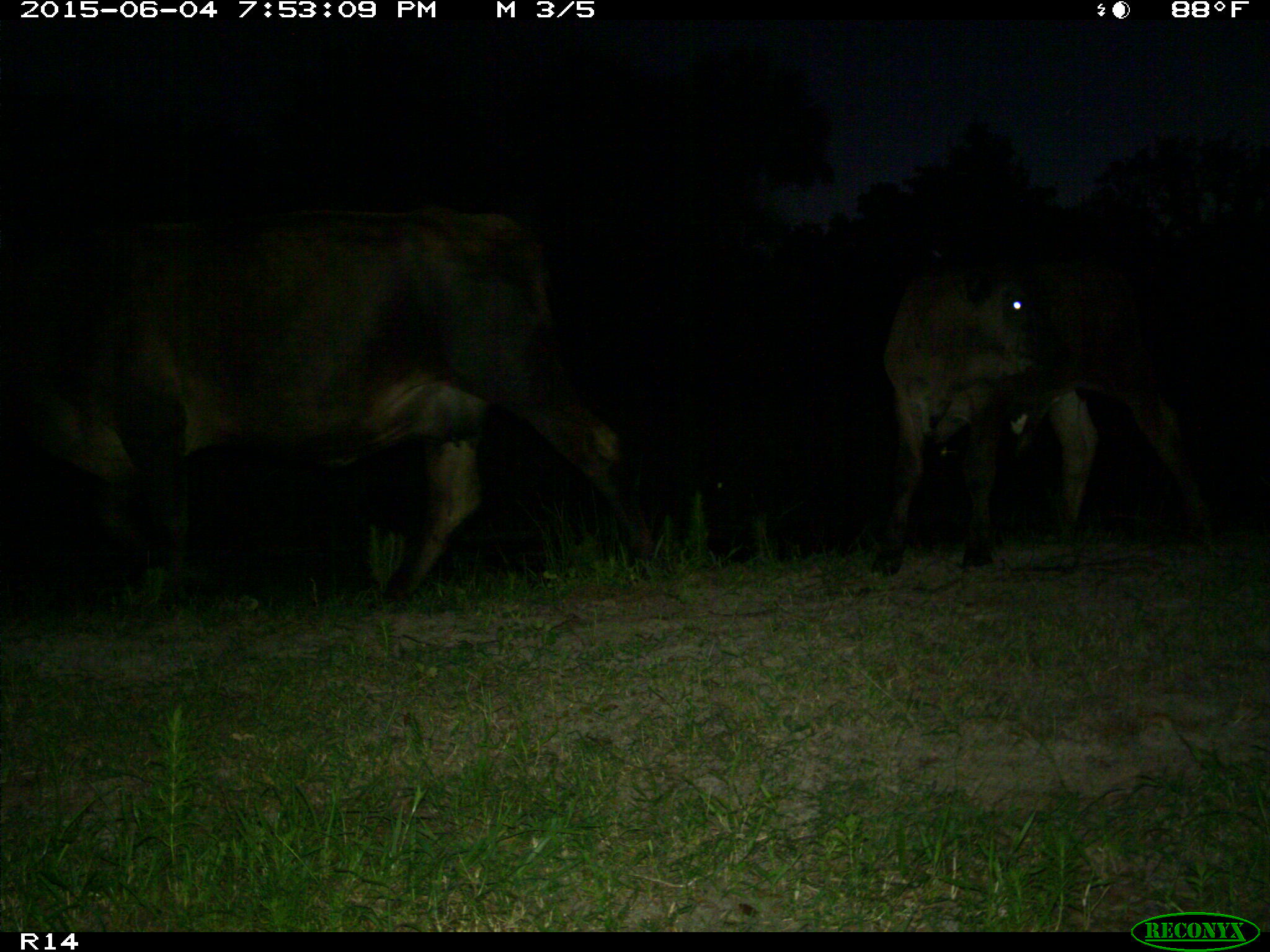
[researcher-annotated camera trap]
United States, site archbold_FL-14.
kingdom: Animalia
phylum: Chordata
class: Mammalia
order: Artiodactyla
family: Bovidae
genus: Bos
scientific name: Bos taurus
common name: domestic cow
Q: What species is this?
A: Bos taurus (domestic cow).